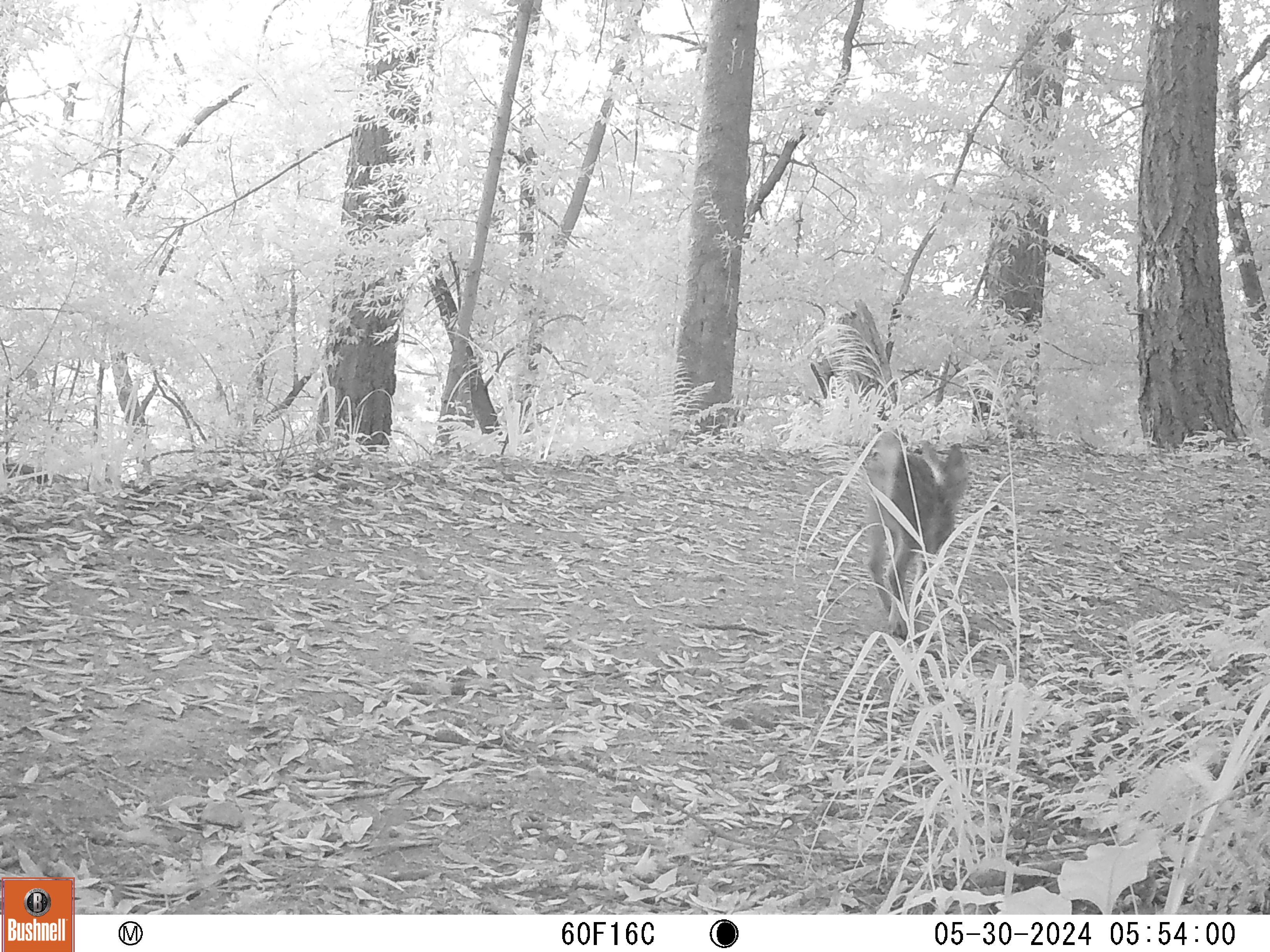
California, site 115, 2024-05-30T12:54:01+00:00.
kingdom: Animalia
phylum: Chordata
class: Mammalia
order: Artiodactyla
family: Cervidae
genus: Odocoileus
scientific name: Odocoileus hemionus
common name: mule deer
Mule deer (Odocoileus hemionus).